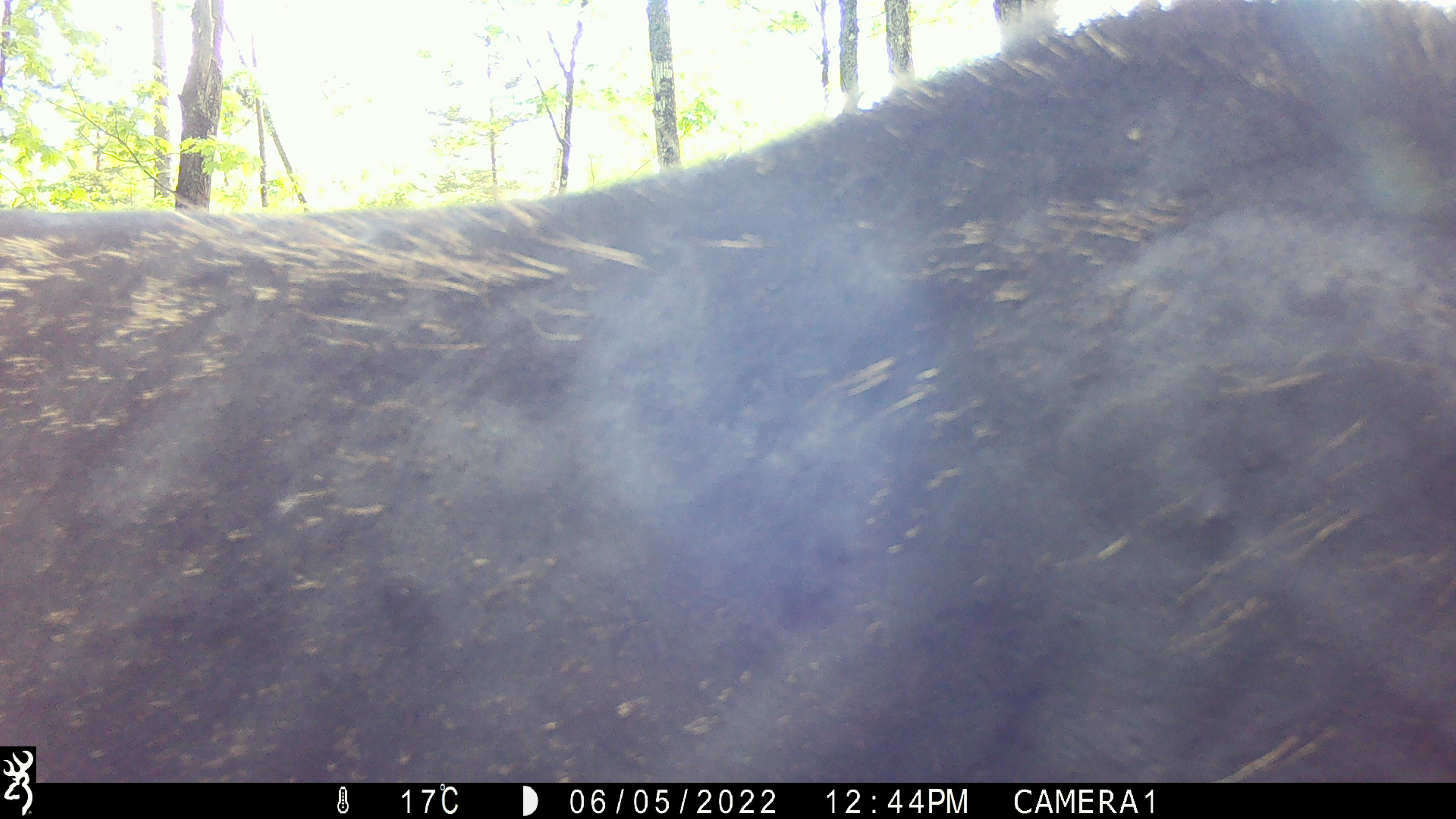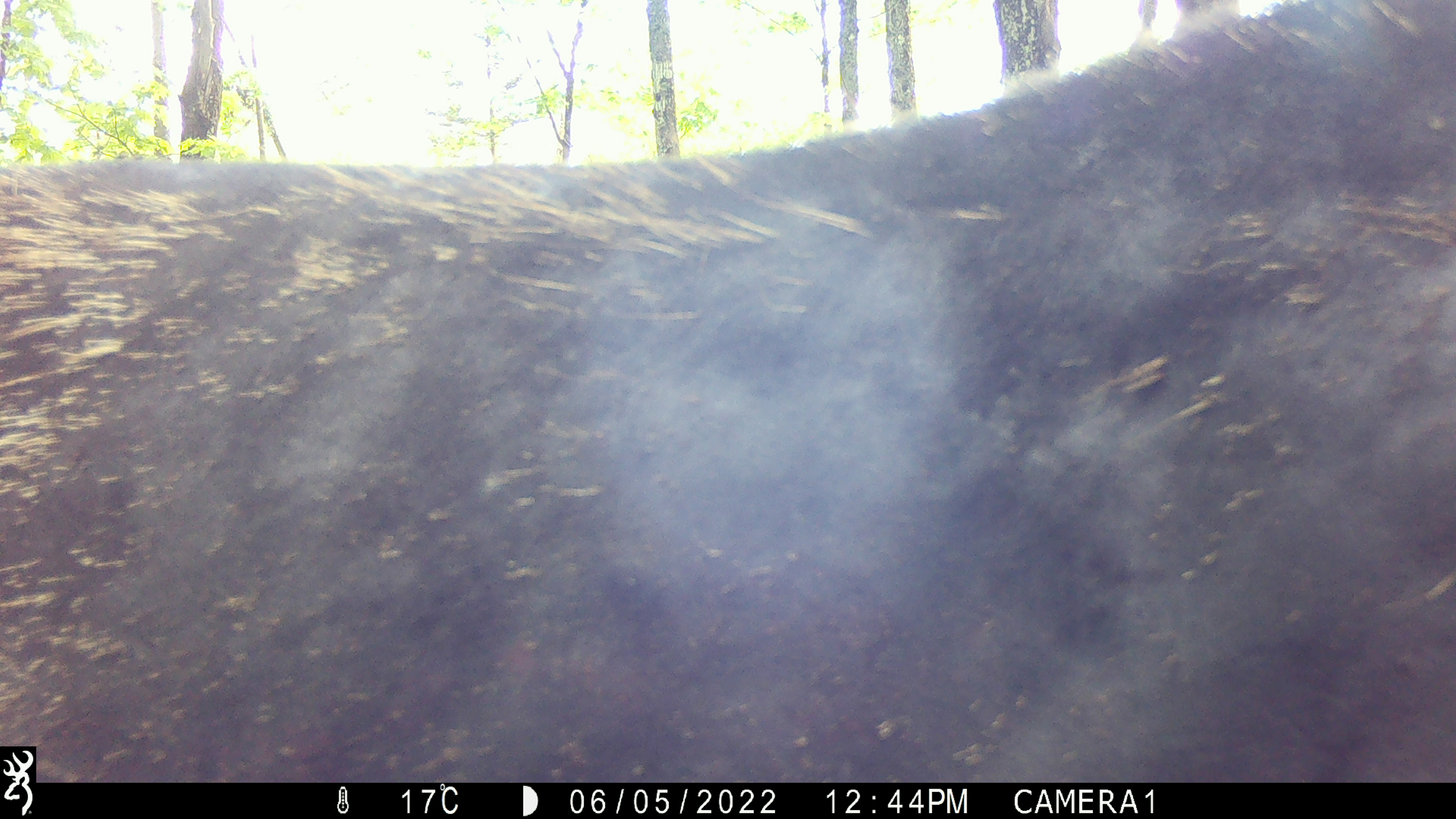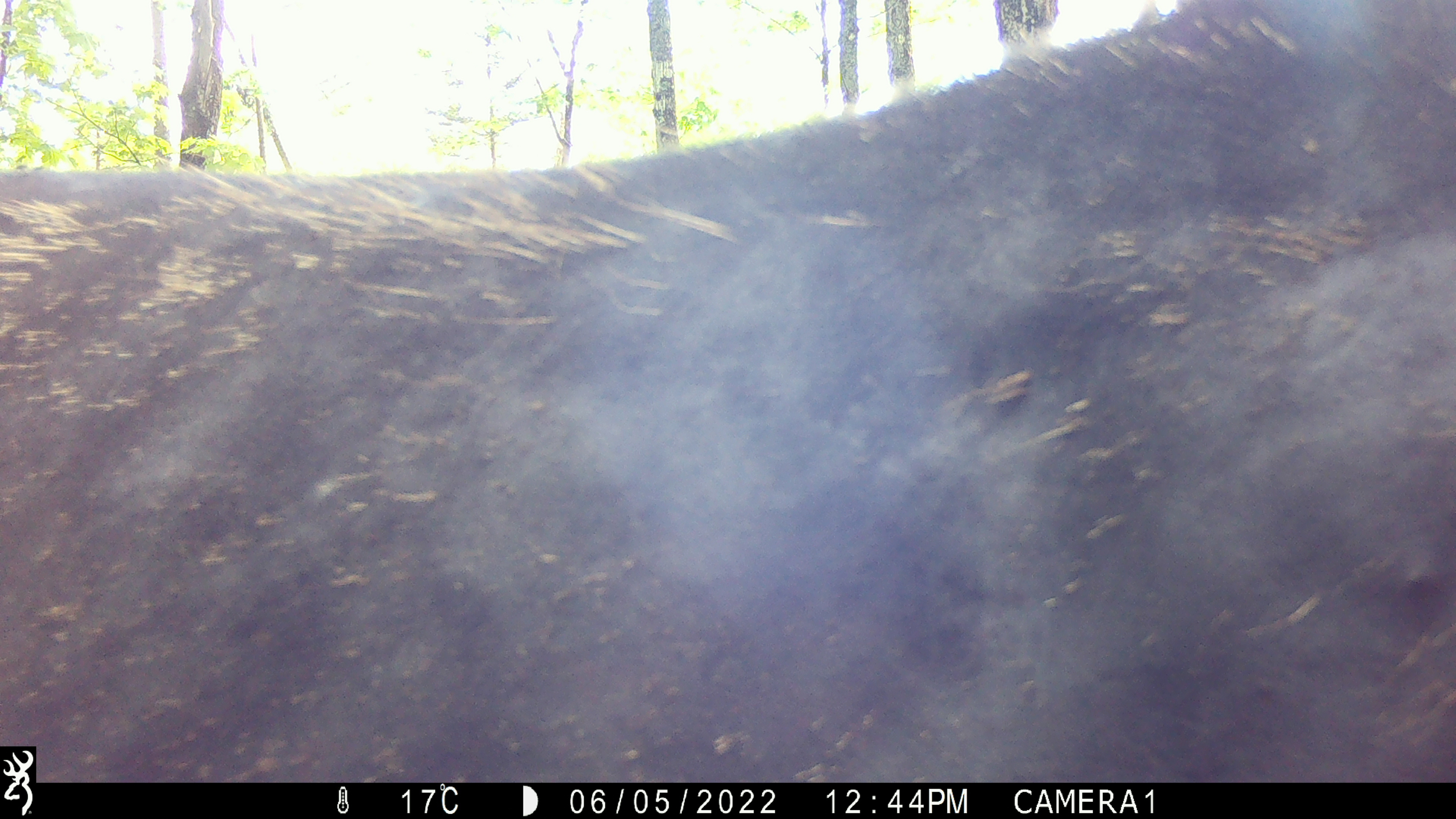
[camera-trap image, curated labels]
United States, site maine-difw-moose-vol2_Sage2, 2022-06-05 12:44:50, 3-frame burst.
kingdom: Animalia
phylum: Chordata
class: Mammalia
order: Artiodactyla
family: Cervidae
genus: Alces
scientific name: Alces alces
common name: moose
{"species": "moose (Alces alces)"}